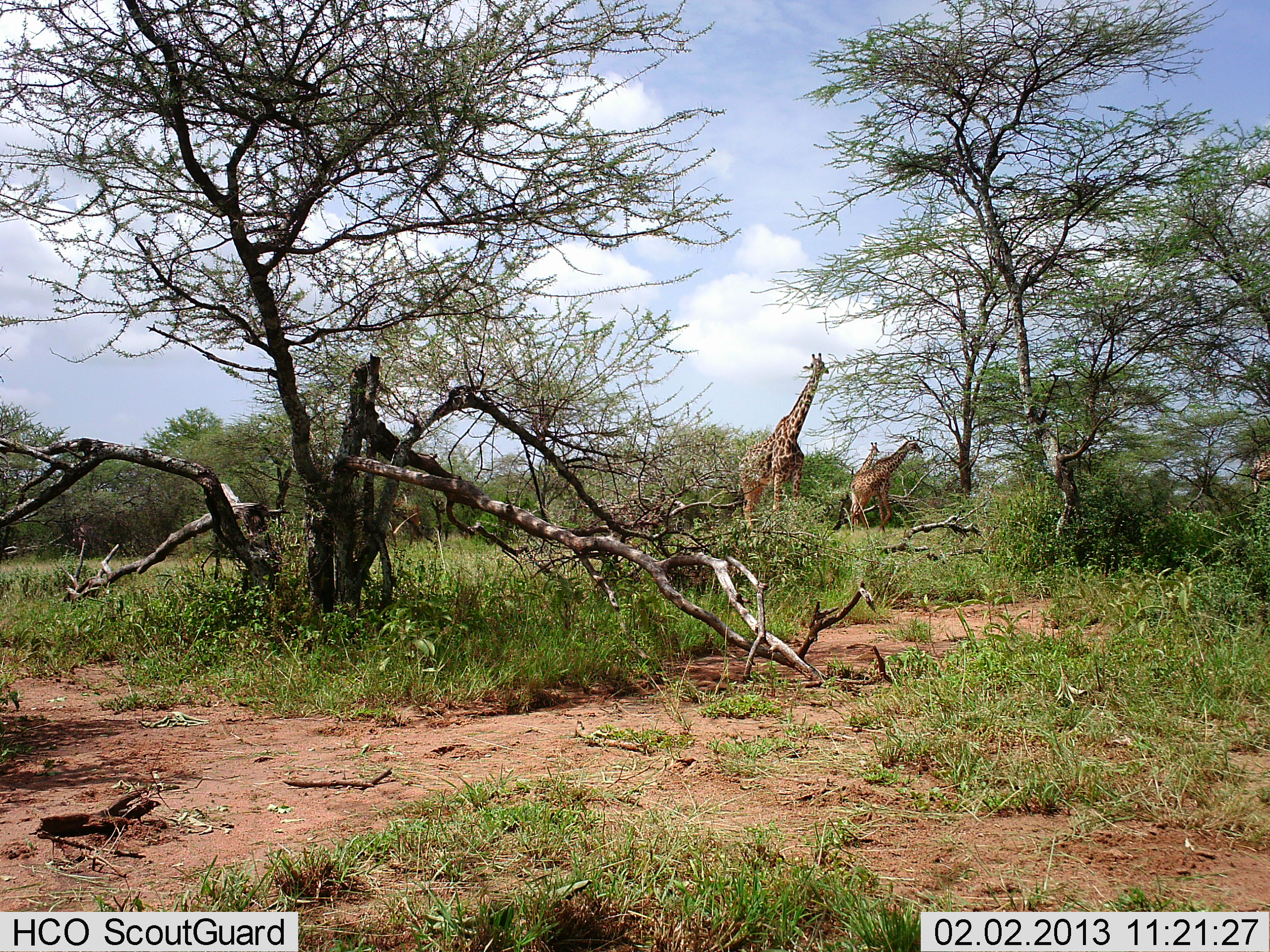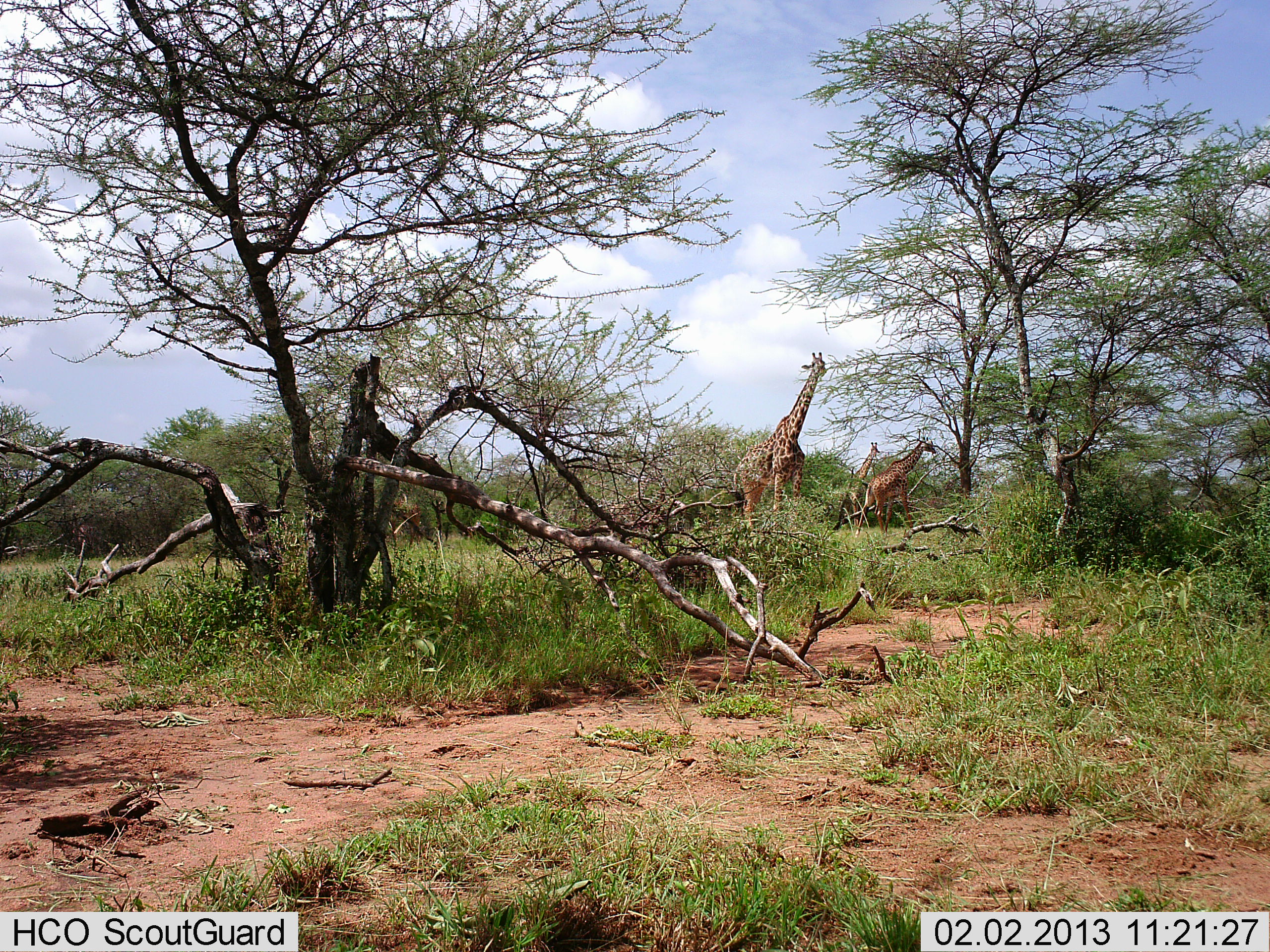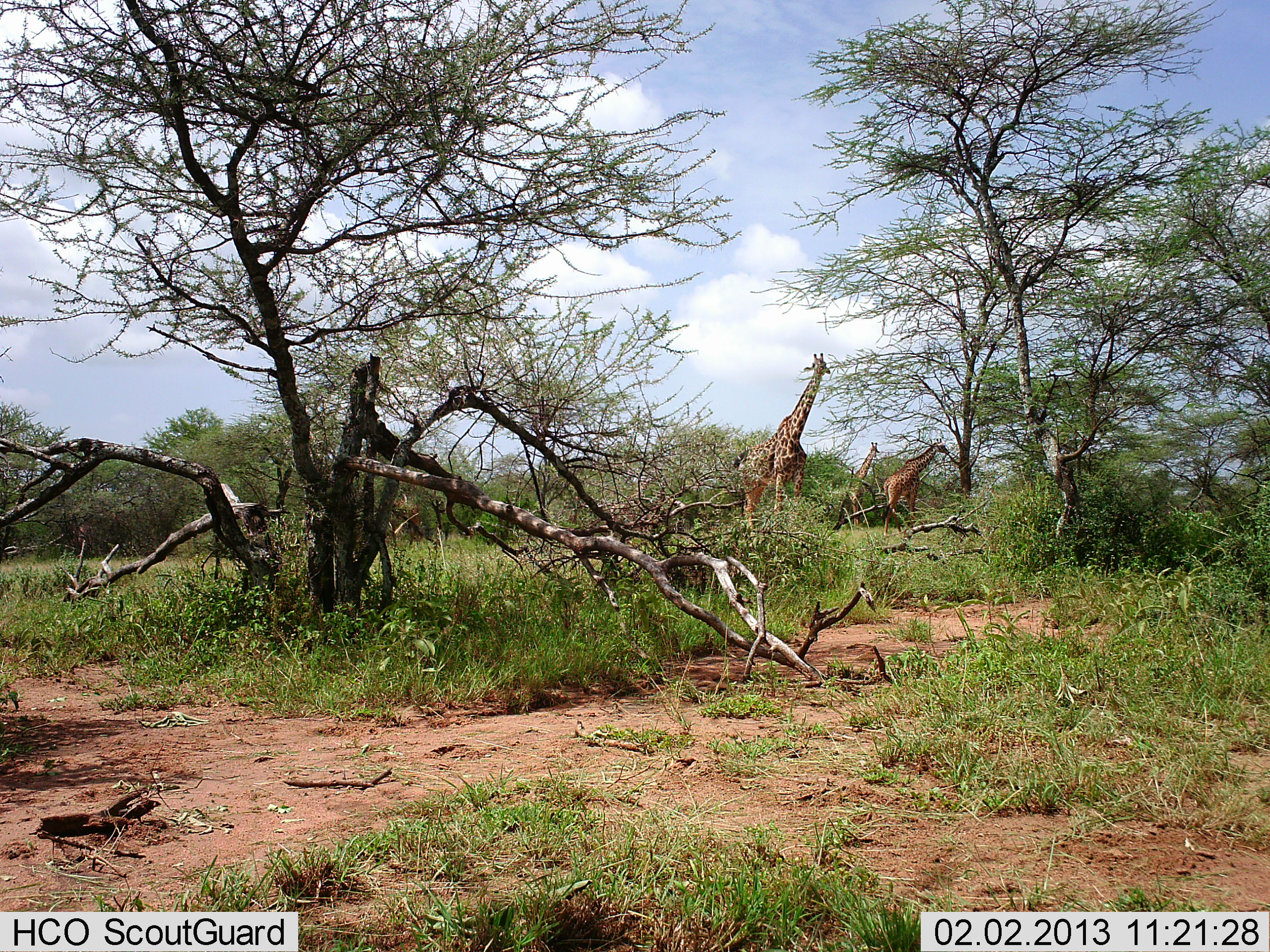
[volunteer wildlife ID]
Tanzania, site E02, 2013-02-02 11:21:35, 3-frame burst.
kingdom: Animalia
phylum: Chordata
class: Mammalia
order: Artiodactyla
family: Giraffidae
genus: Giraffa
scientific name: Giraffa camelopardalis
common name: giraffe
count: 3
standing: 56%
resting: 0%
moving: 44%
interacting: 0%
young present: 17%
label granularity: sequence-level